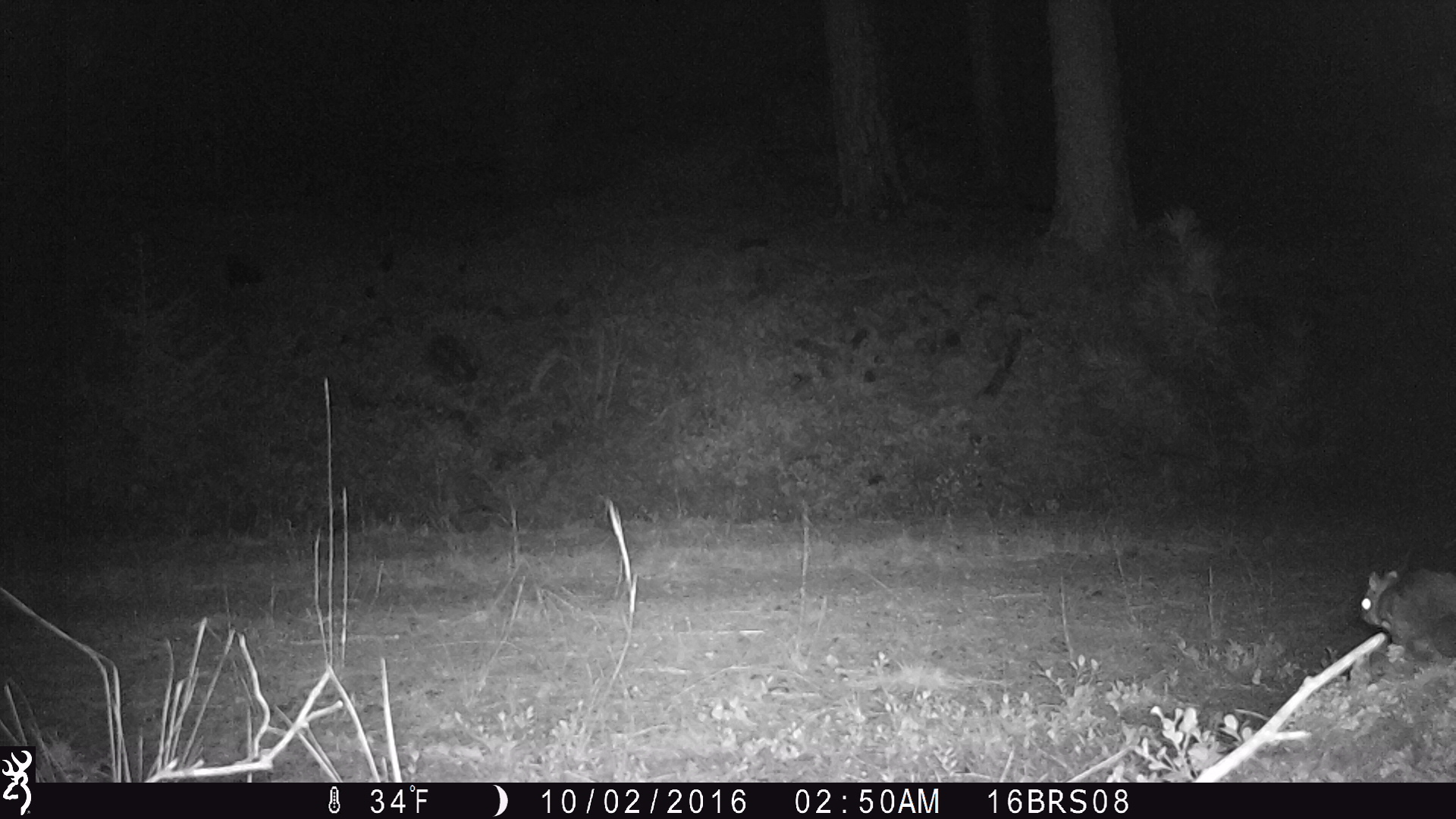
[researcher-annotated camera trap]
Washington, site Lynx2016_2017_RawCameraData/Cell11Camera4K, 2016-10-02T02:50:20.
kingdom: Animalia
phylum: Chordata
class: Mammalia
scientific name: Mammalia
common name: small mammal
Small mammal (Mammalia). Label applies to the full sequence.